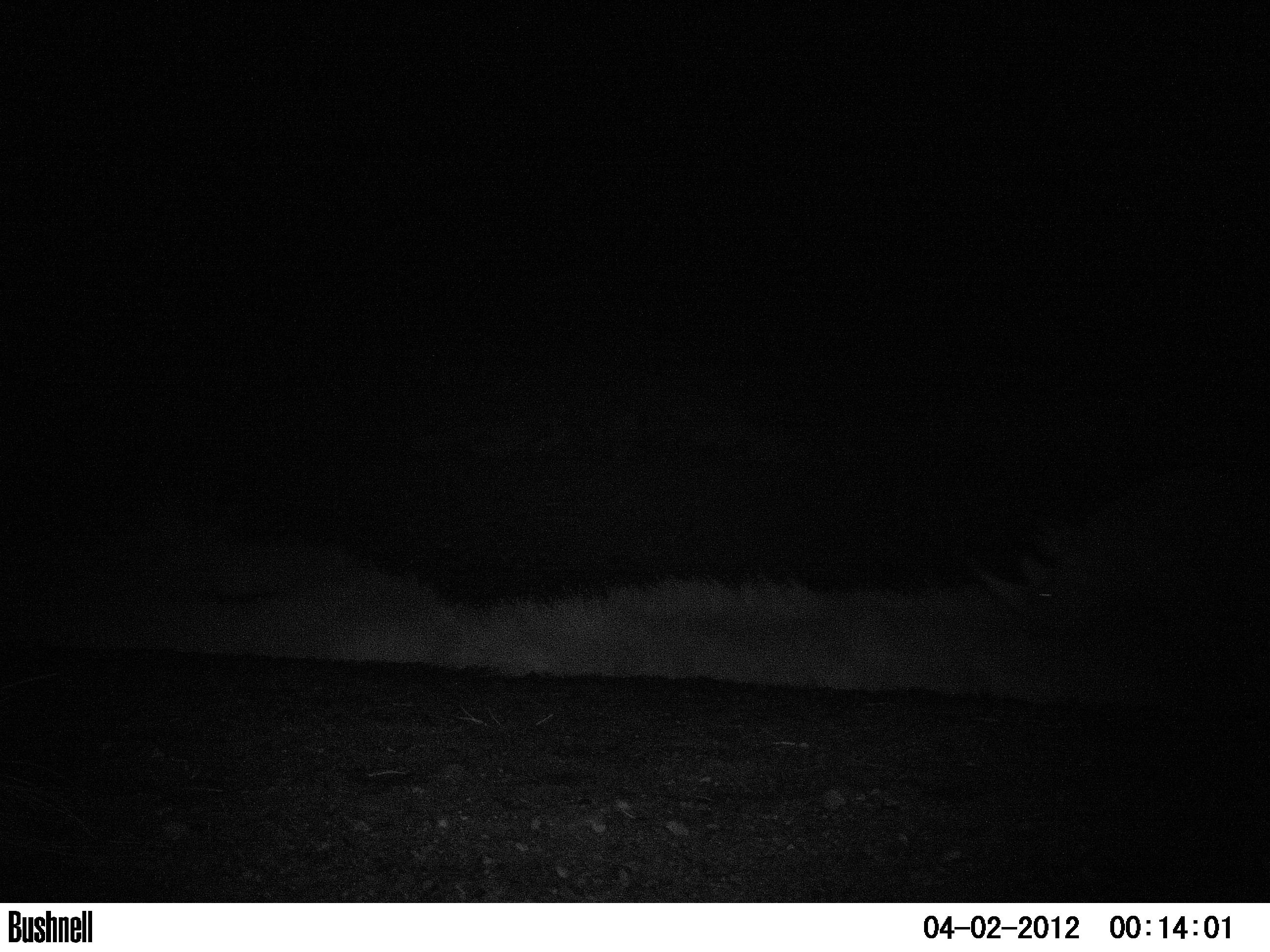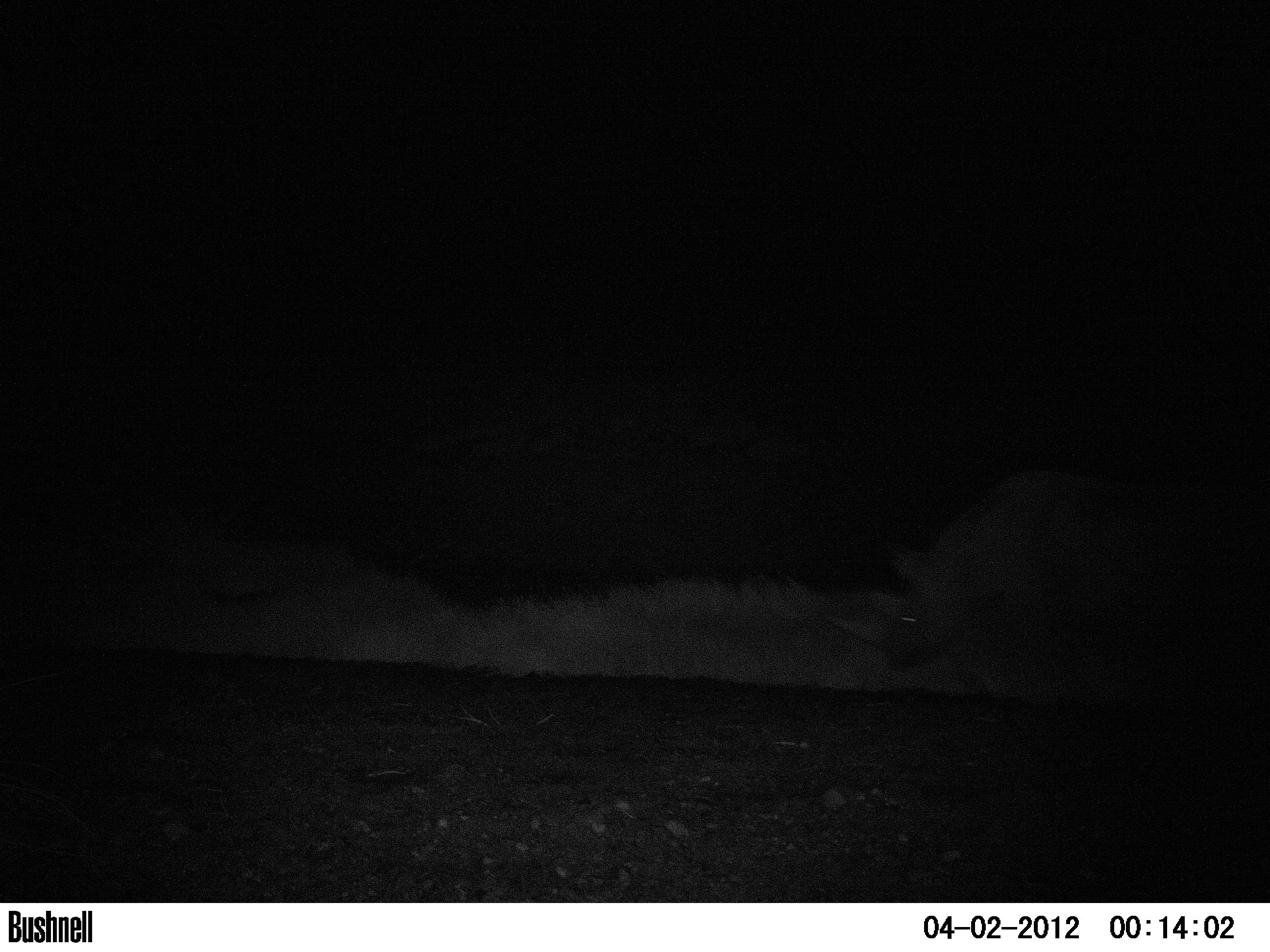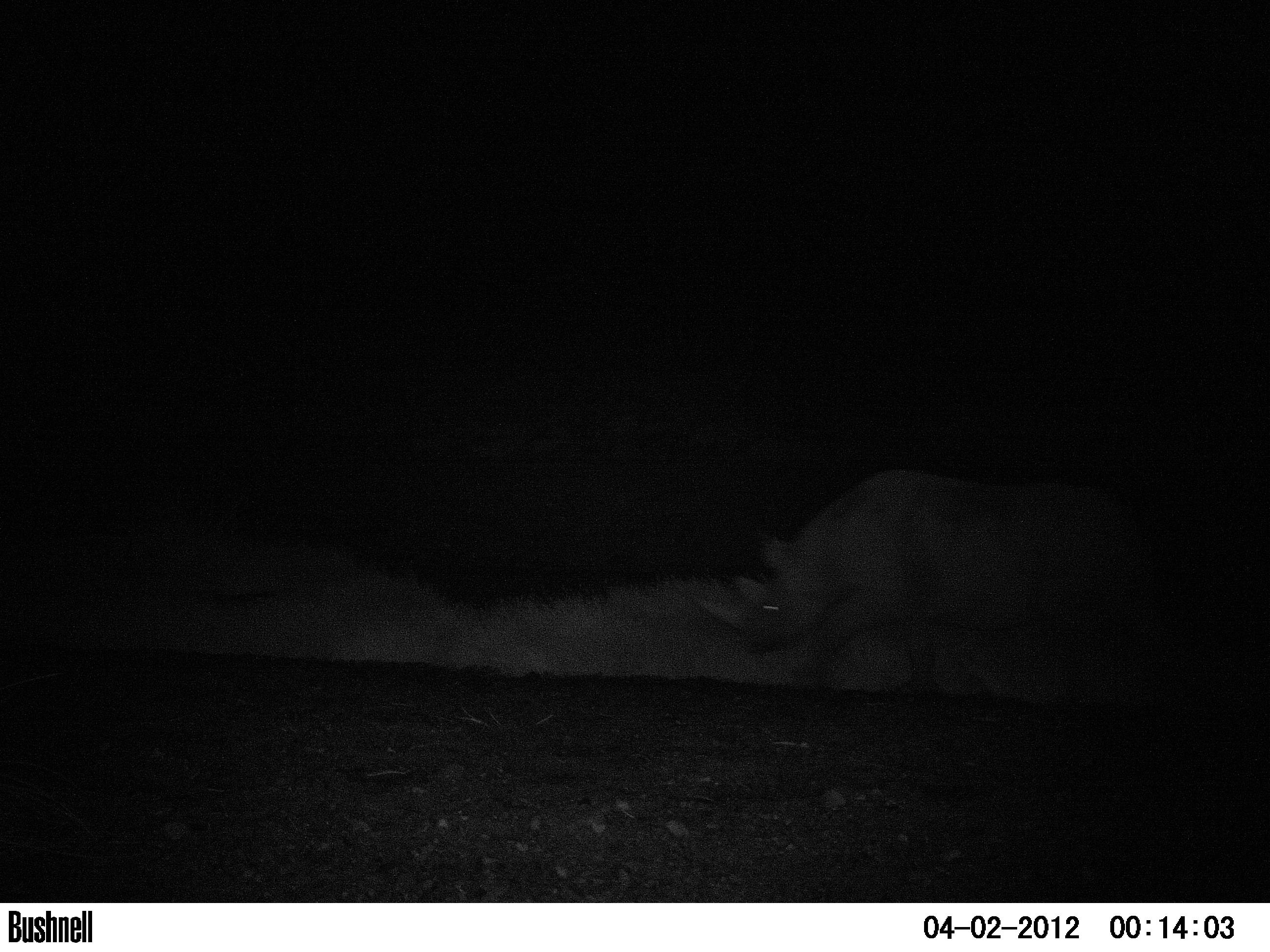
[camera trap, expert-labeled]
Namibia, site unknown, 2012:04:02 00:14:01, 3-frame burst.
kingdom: Animalia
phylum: Chordata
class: Mammalia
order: Perissodactyla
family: Rhinocerotidae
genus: Diceros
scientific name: Diceros bicornis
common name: black rhinoceros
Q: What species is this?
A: Diceros bicornis (black rhinoceros).